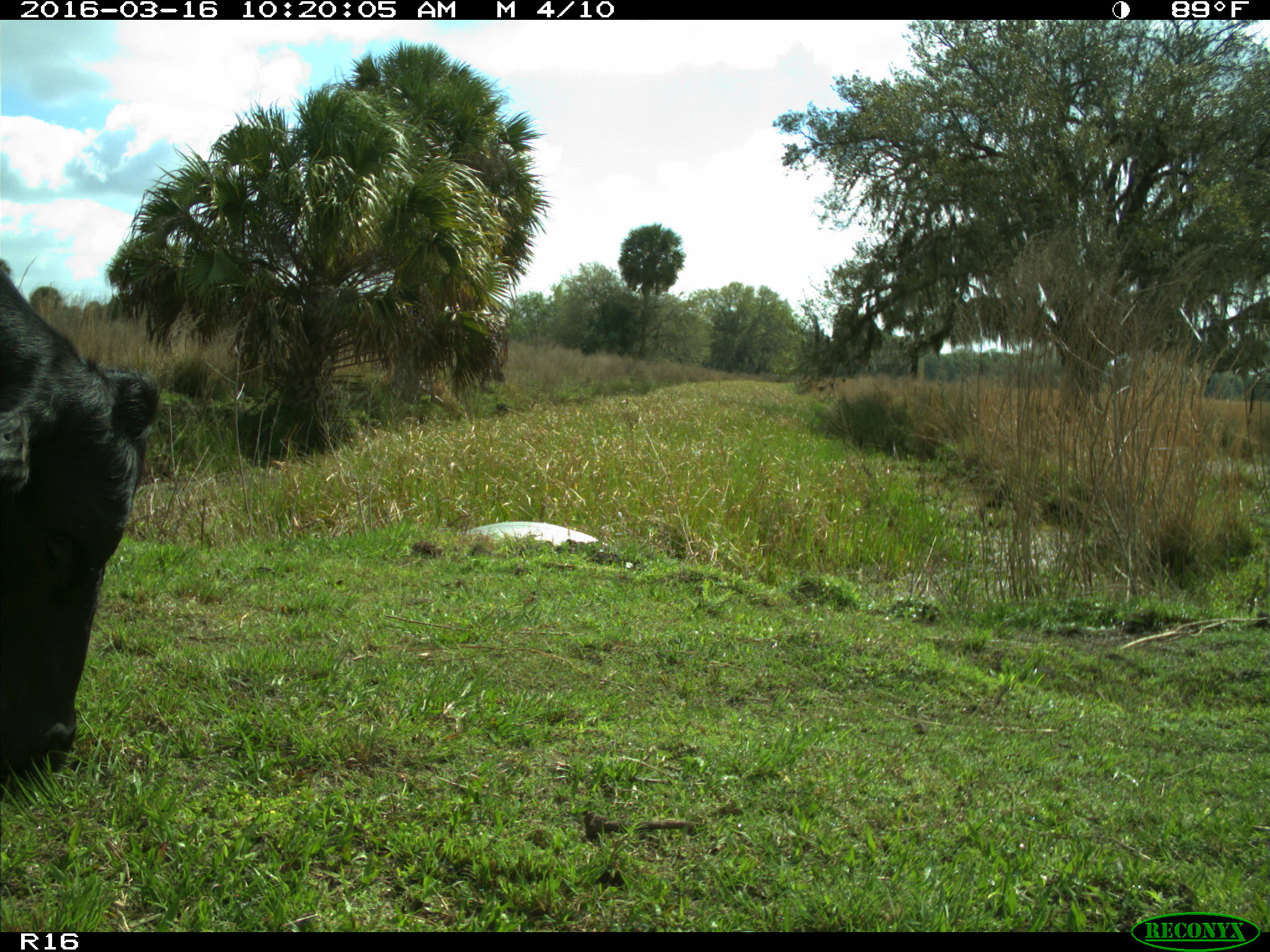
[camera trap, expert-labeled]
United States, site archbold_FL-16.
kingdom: Animalia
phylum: Chordata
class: Mammalia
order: Artiodactyla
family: Bovidae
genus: Bos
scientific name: Bos taurus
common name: domestic cow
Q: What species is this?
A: Bos taurus (domestic cow).